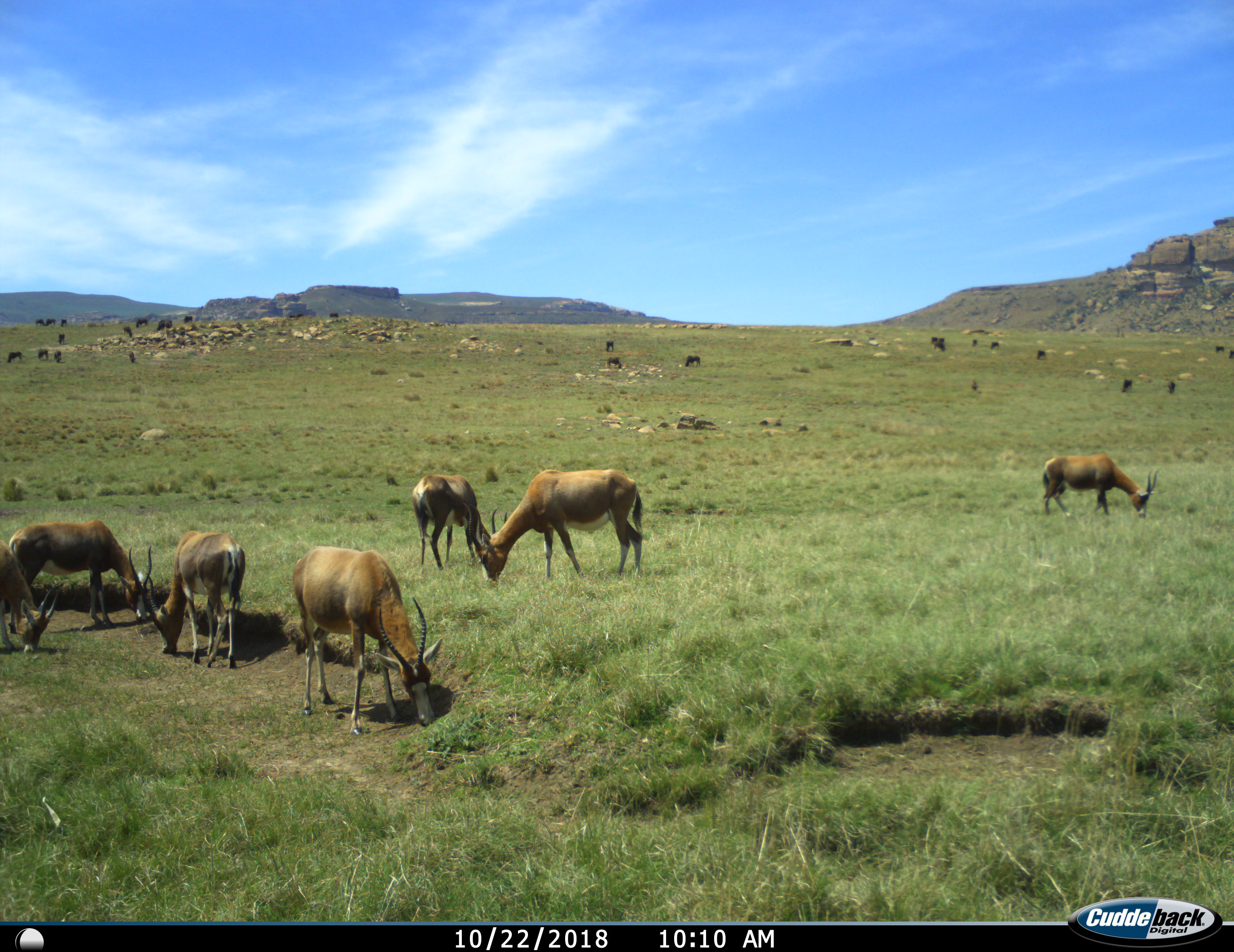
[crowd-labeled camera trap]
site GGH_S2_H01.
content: unidentified animal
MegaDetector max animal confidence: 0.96